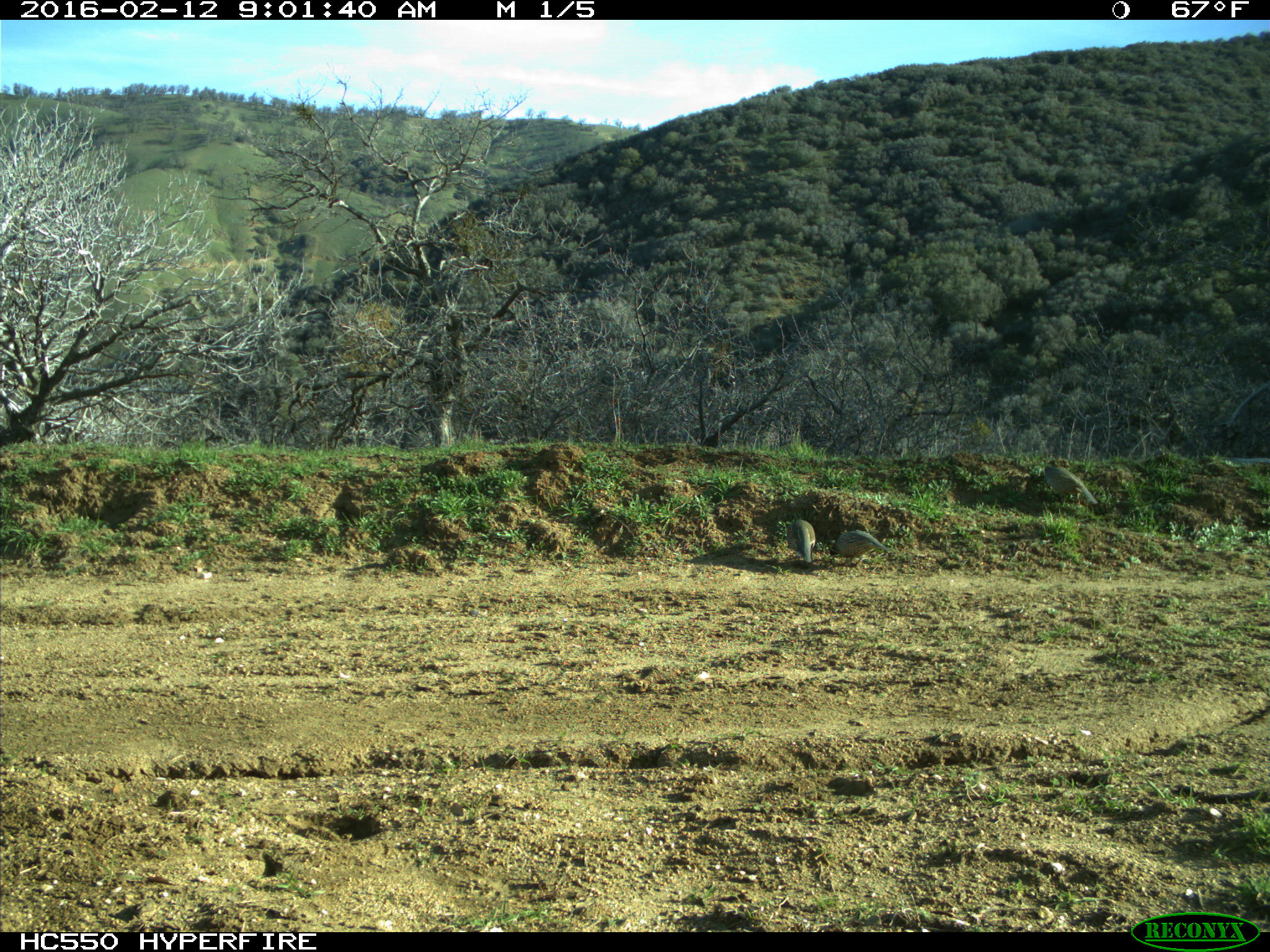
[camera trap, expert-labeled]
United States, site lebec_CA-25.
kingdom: Animalia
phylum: Chordata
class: Aves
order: Galliformes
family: Odontophoridae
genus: Callipepla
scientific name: Callipepla californica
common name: california quail